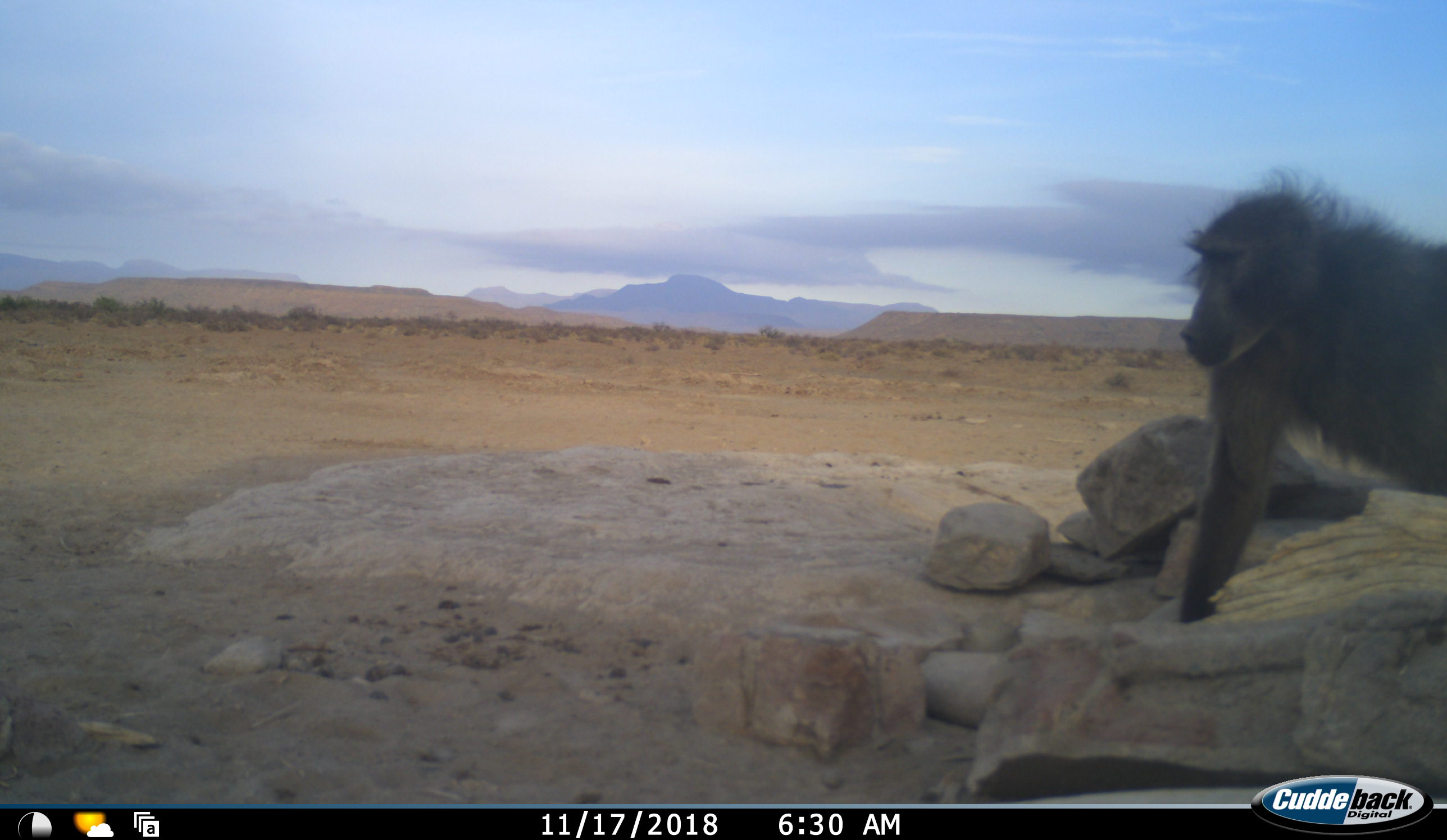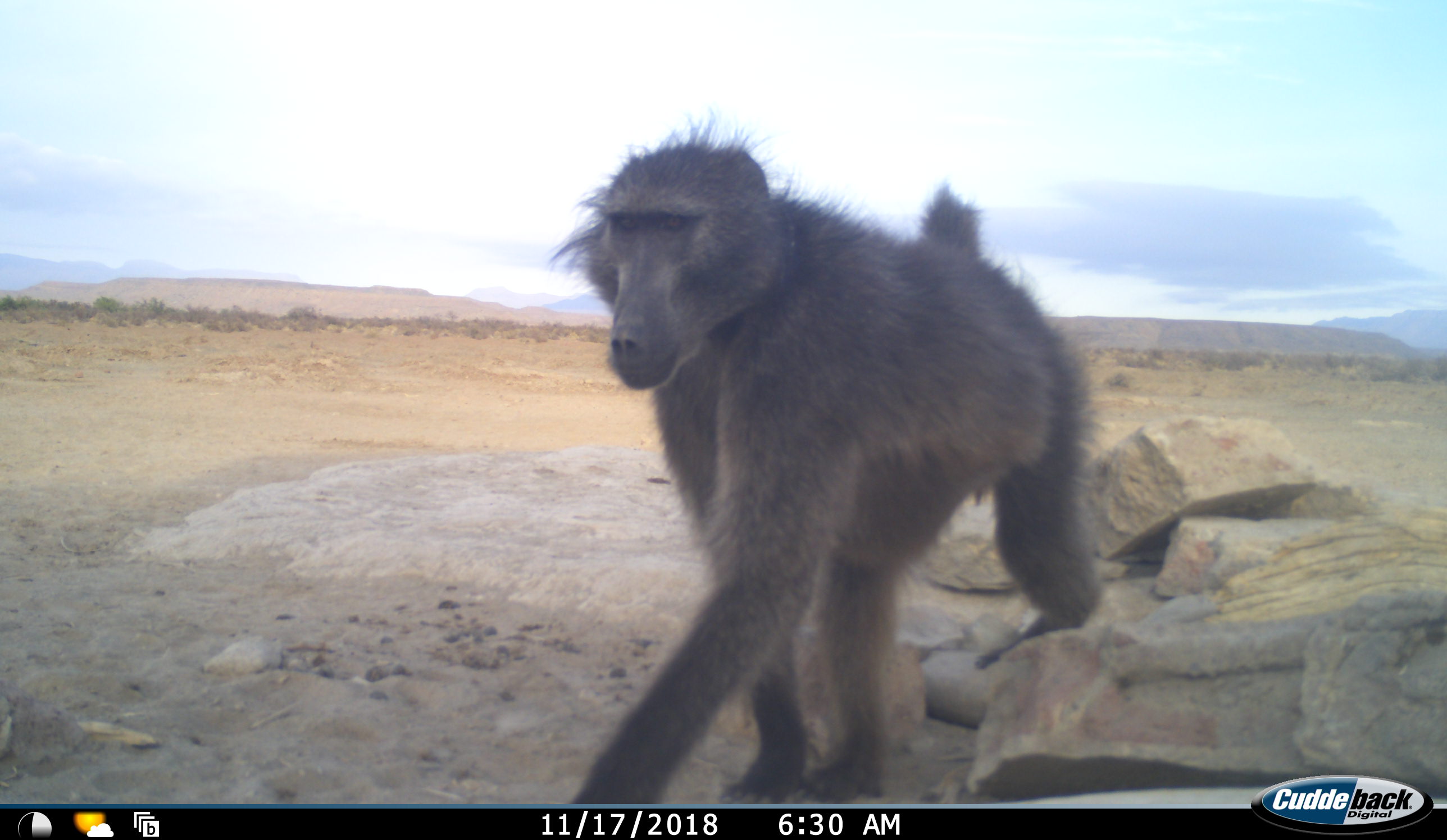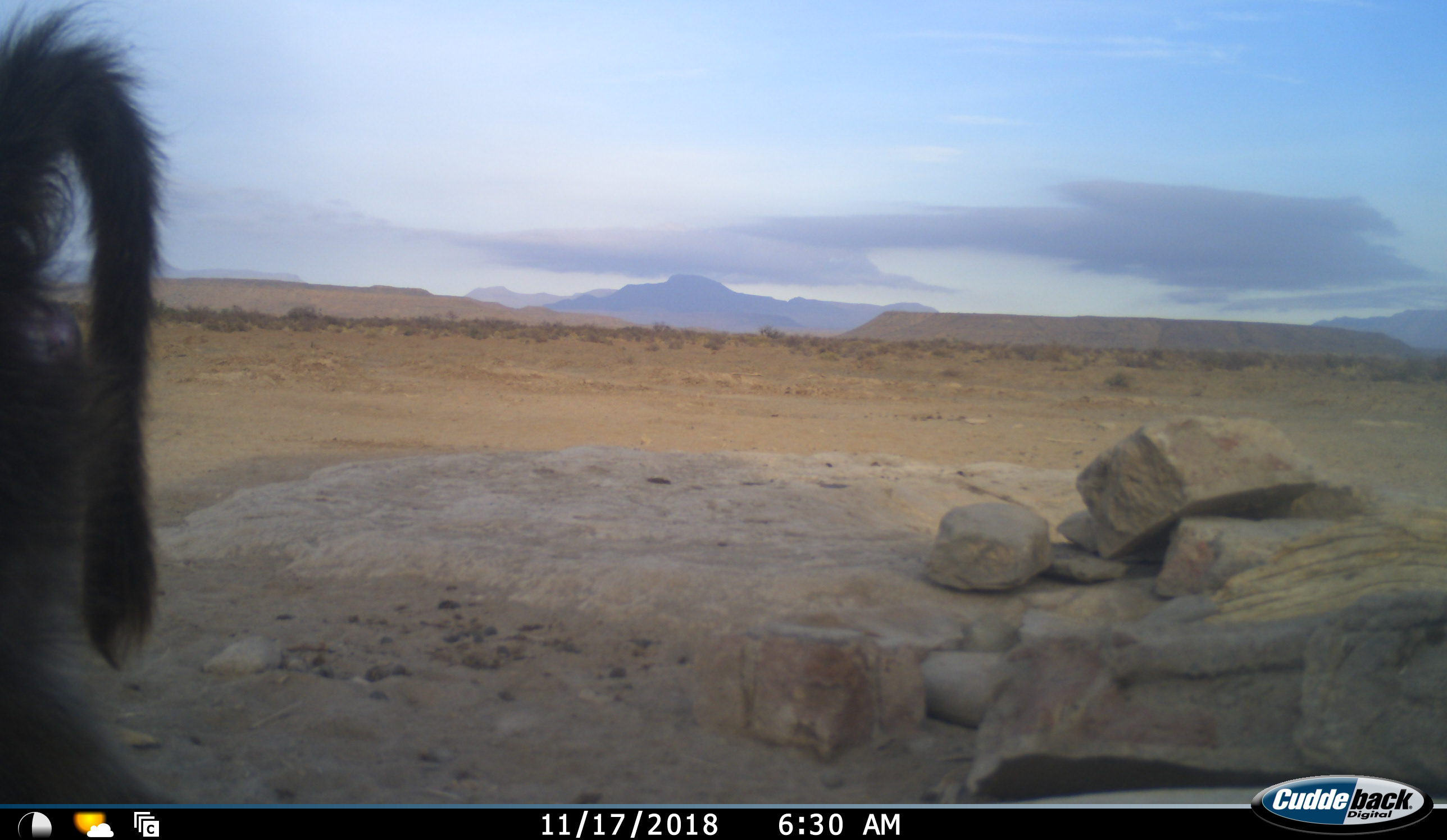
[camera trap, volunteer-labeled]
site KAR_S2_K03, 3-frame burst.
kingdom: Animalia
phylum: Chordata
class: Mammalia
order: Primates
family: Cercopithecidae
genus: Papio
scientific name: Papio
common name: baboon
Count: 1.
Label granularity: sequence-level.